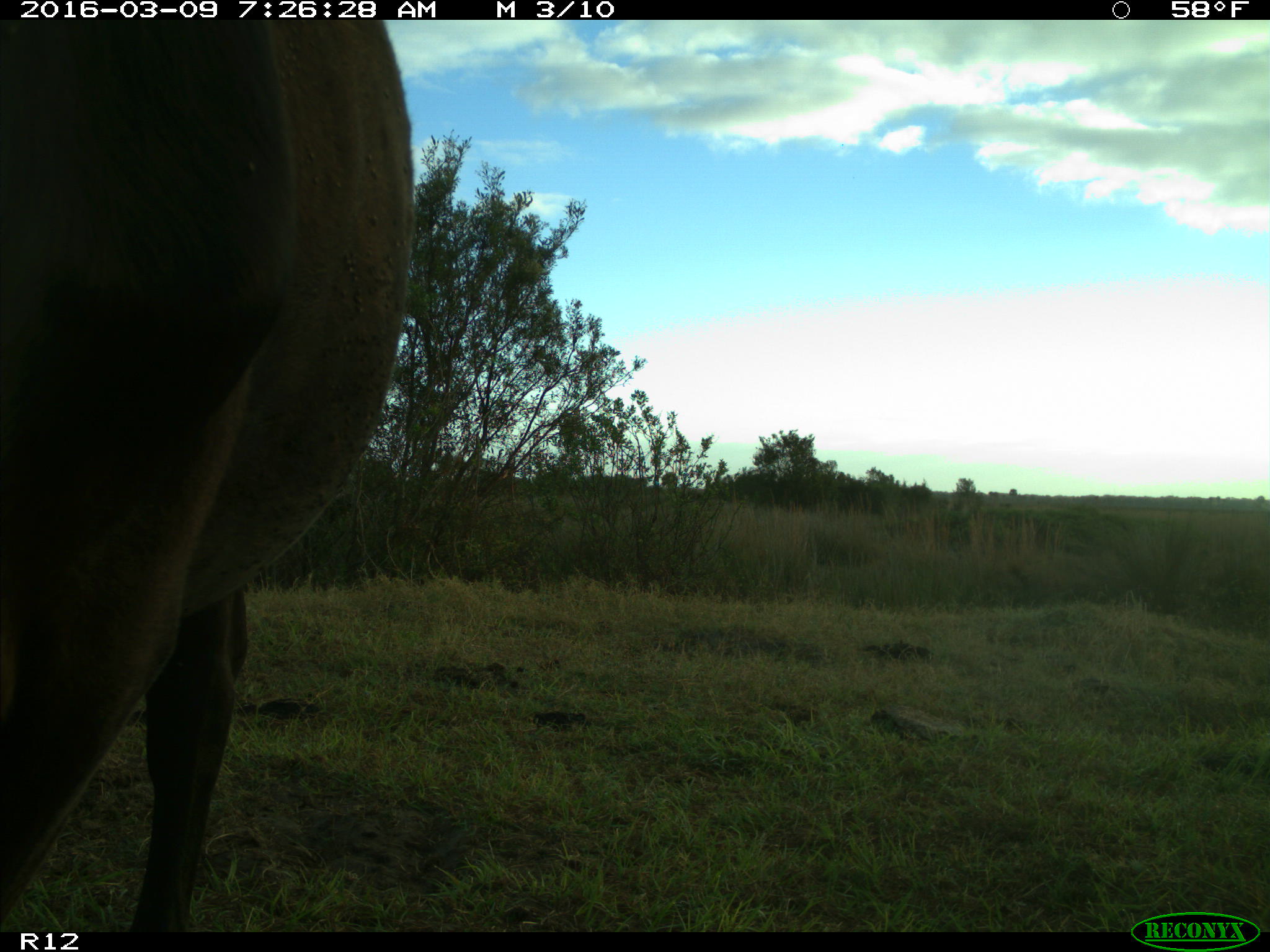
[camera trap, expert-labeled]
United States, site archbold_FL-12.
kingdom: Animalia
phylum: Chordata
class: Mammalia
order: Artiodactyla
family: Bovidae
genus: Bos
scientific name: Bos taurus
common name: domestic cow